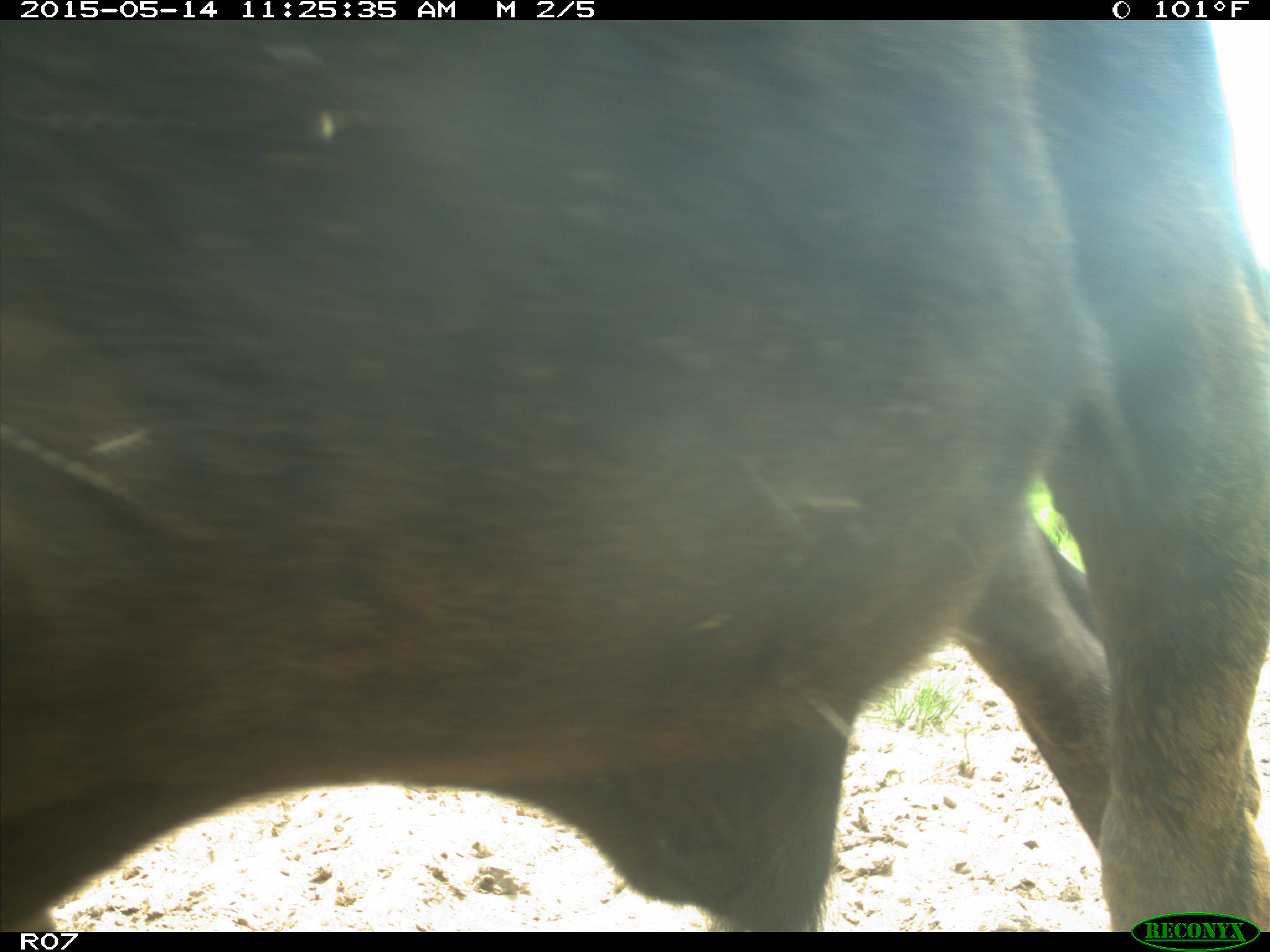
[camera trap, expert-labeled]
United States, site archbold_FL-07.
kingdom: Animalia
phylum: Chordata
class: Mammalia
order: Artiodactyla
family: Bovidae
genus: Bos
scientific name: Bos taurus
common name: domestic cow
Bos taurus (domestic cow).